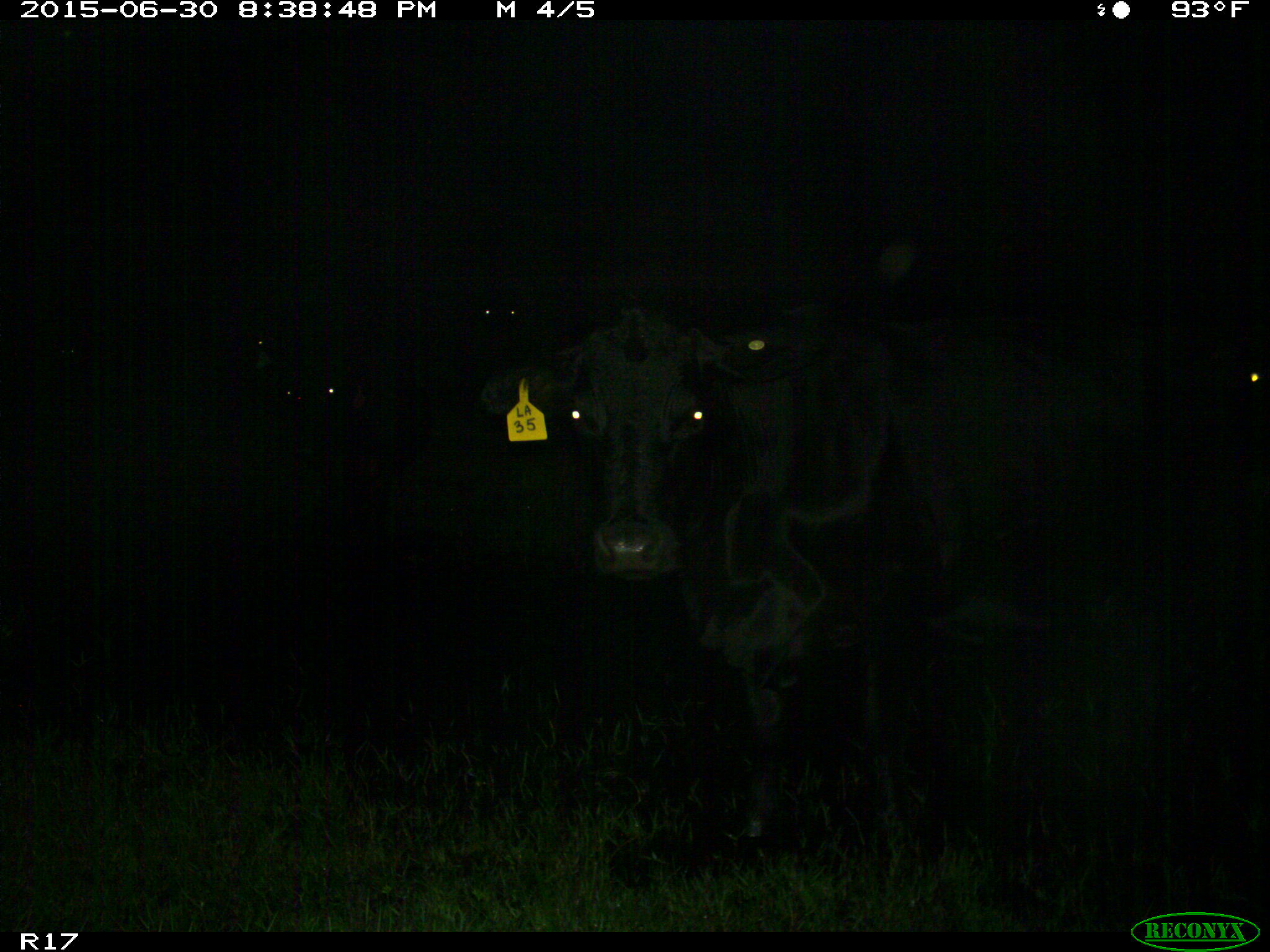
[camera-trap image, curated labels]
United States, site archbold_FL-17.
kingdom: Animalia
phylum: Chordata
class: Mammalia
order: Artiodactyla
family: Bovidae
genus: Bos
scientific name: Bos taurus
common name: domestic cow